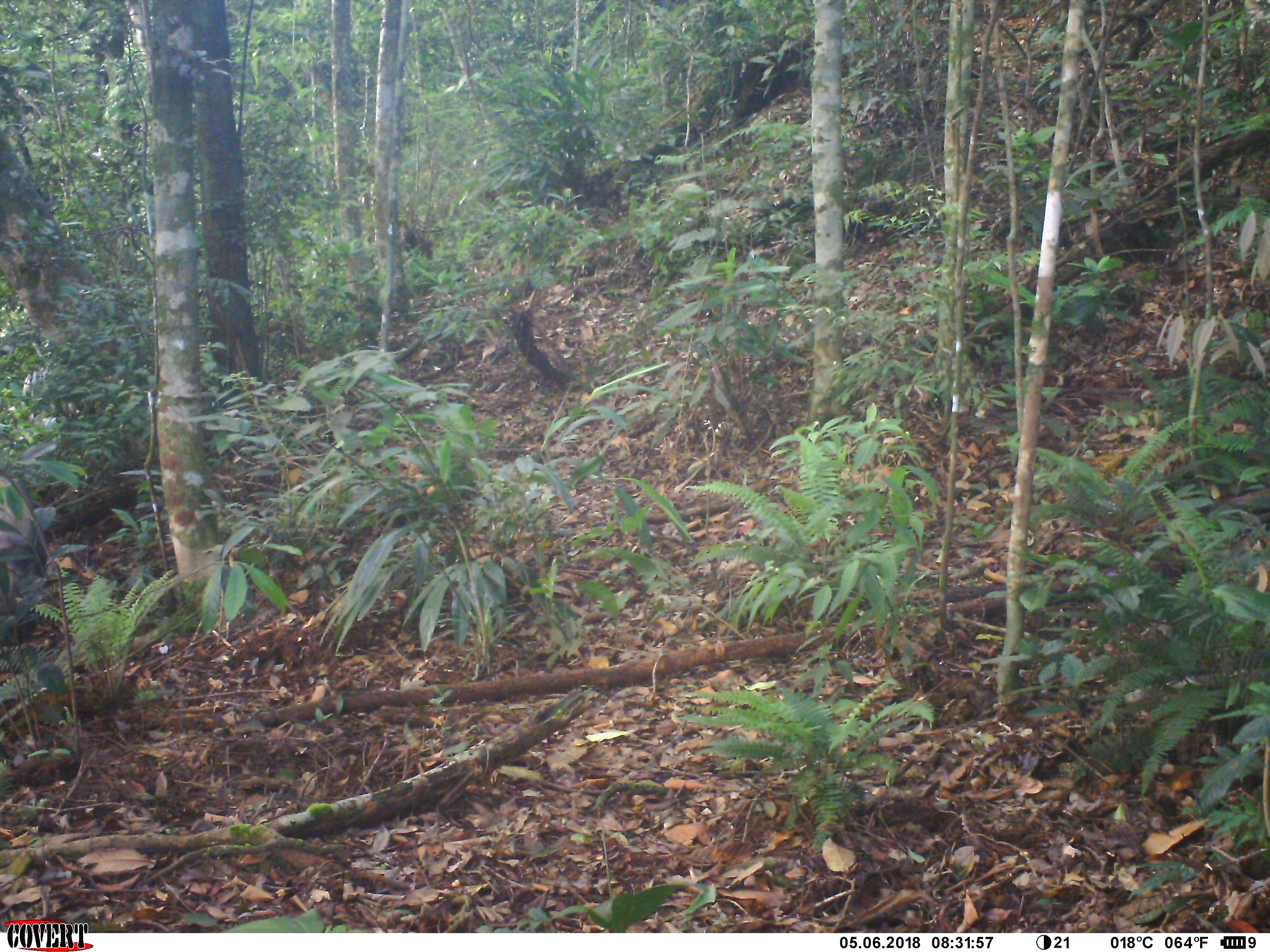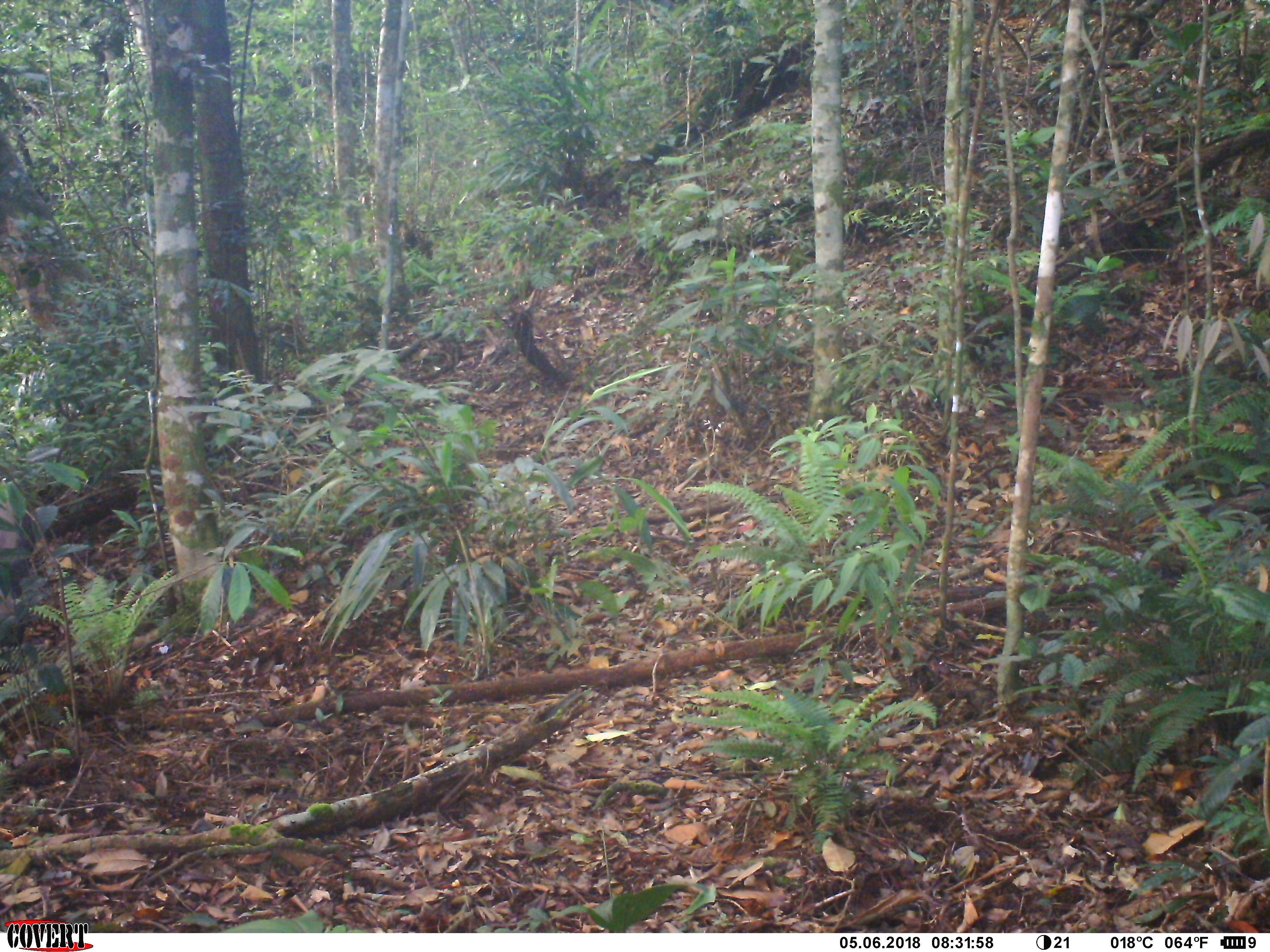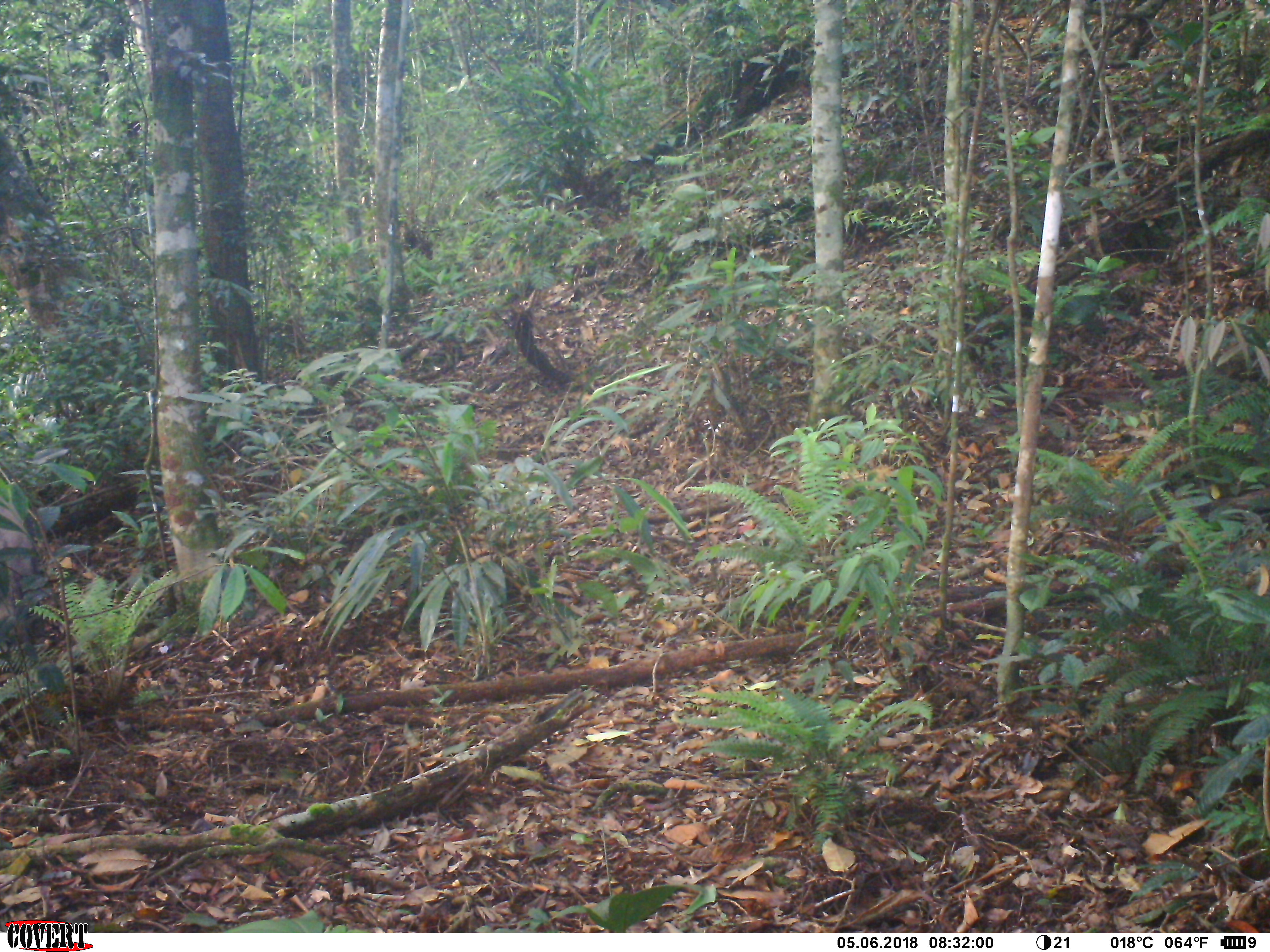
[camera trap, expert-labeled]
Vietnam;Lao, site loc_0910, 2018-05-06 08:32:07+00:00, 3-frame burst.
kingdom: Animalia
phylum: Chordata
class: Mammalia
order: Artiodactyla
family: Suidae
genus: Sus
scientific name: Sus scrofa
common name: eurasian wild pig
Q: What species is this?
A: Eurasian wild pig (Sus scrofa).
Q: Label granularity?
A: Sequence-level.